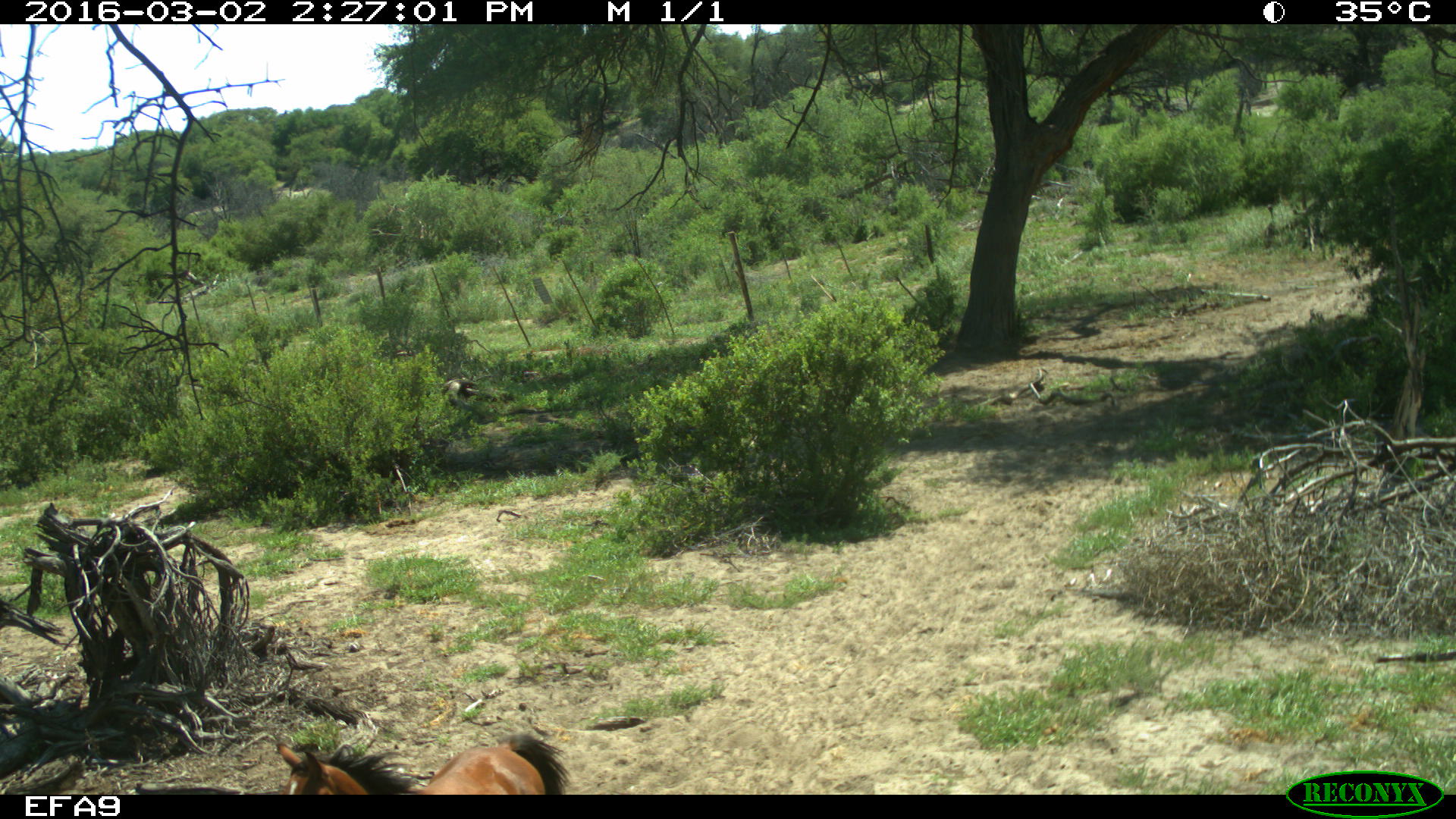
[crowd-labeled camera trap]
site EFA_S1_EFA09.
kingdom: Animalia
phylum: Chordata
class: Mammalia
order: Perissodactyla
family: Equidae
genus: Equus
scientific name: Equus caballus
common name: domestic horse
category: horsedomestic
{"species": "horsedomestic (domestic horse) (Equus caballus)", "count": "1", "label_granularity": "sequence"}